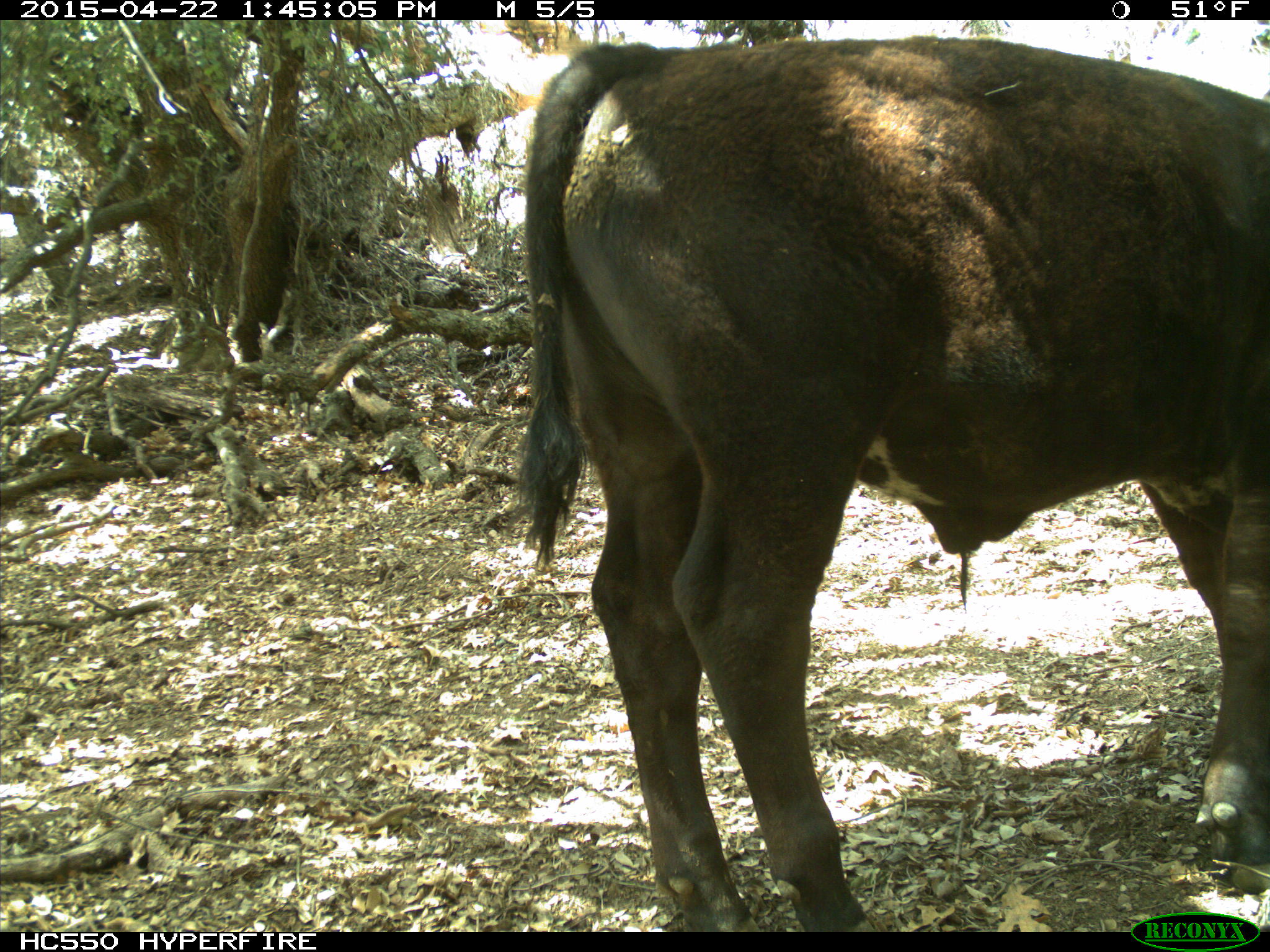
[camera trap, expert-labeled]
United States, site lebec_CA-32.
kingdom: Animalia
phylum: Chordata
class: Mammalia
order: Artiodactyla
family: Bovidae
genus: Bos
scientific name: Bos taurus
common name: domestic cow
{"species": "Bos taurus (domestic cow)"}